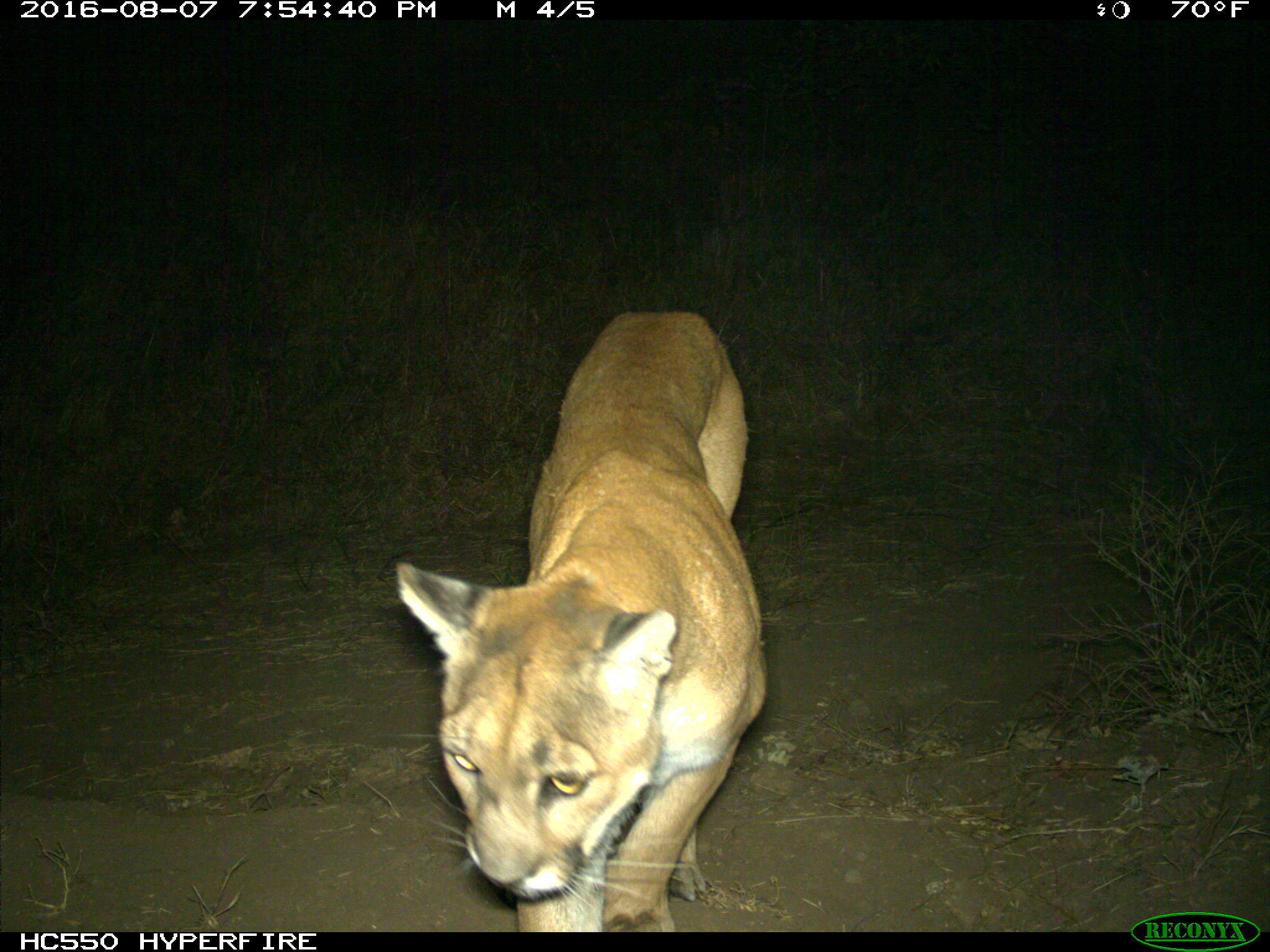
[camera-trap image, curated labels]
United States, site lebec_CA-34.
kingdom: Animalia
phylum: Chordata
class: Mammalia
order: Carnivora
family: Felidae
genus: Puma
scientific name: Puma concolor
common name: mountain lion